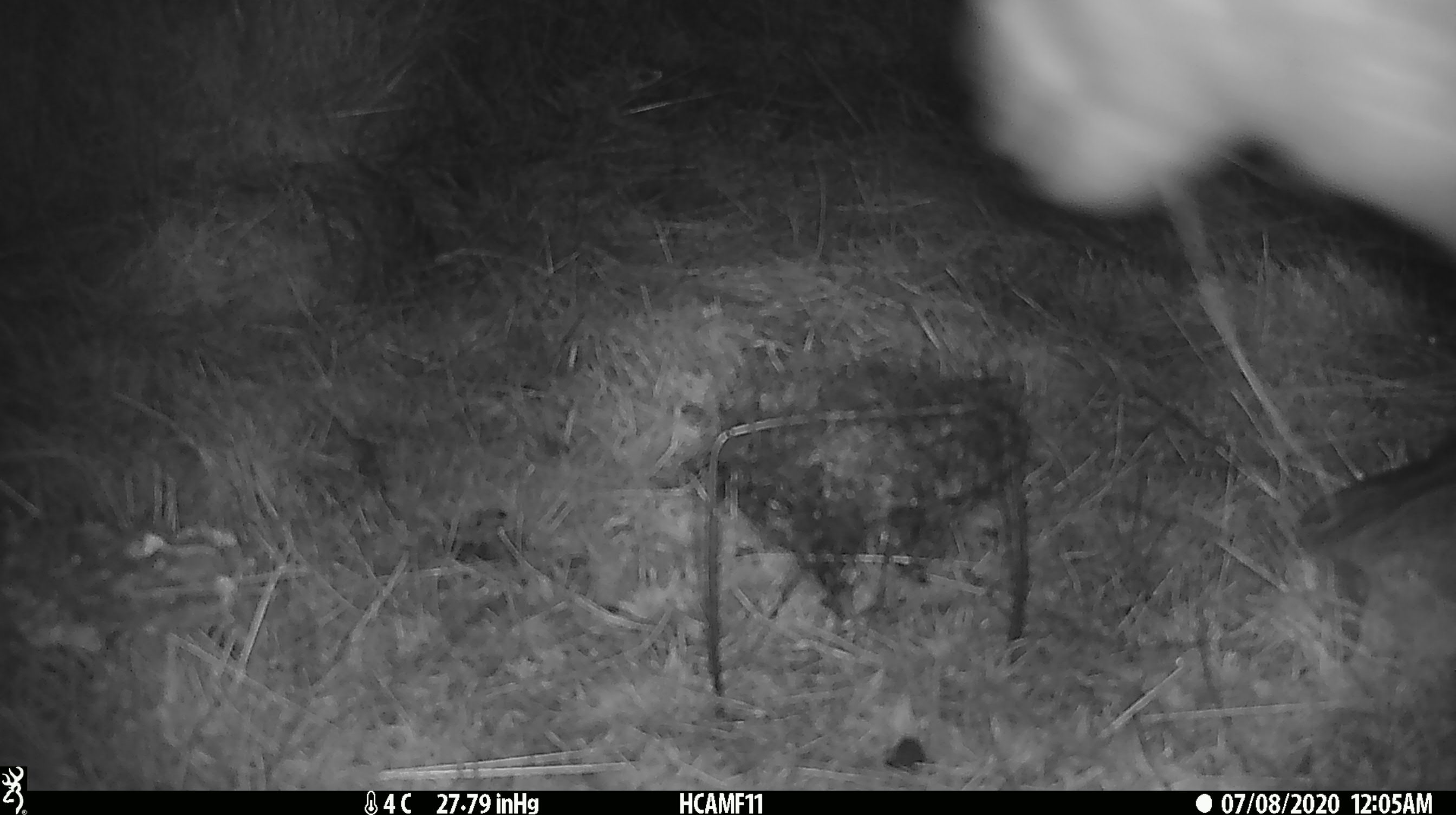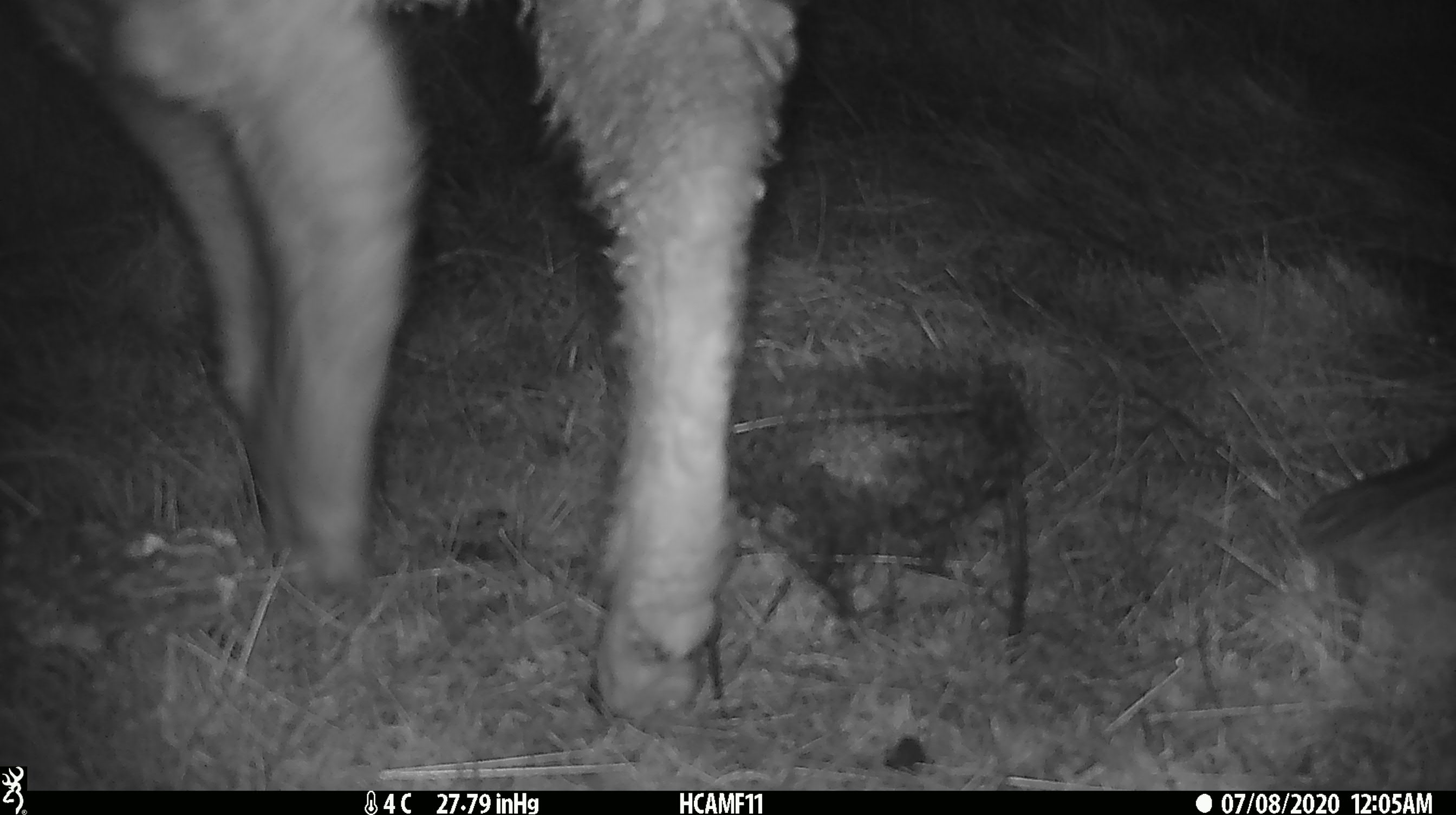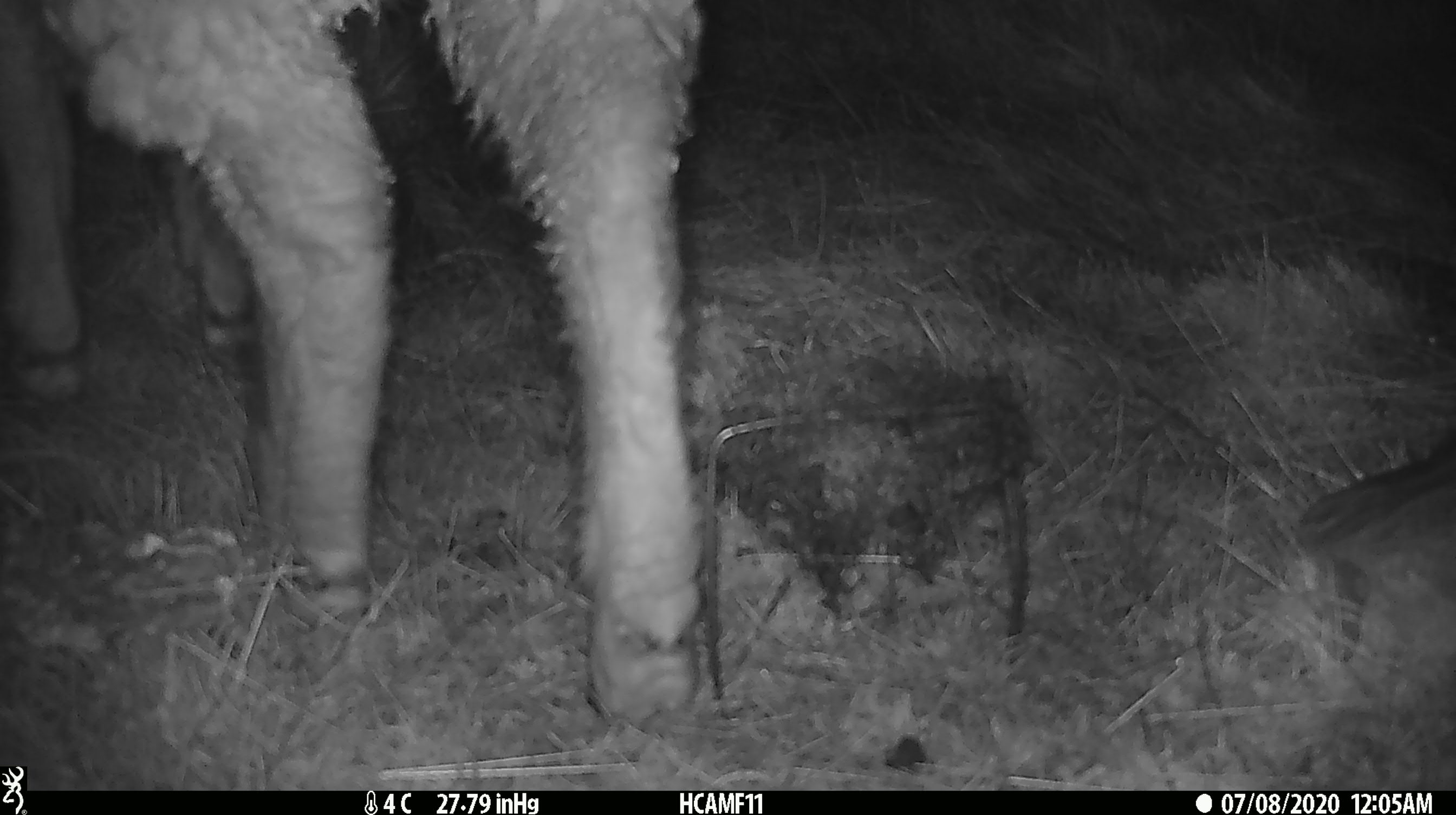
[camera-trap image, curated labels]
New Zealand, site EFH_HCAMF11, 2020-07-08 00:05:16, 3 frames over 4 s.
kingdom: Animalia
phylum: Chordata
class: Mammalia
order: Artiodactyla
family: Bovidae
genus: Ovis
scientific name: Ovis aries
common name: domestic sheep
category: sheep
Sheep (domestic sheep) (Ovis aries).